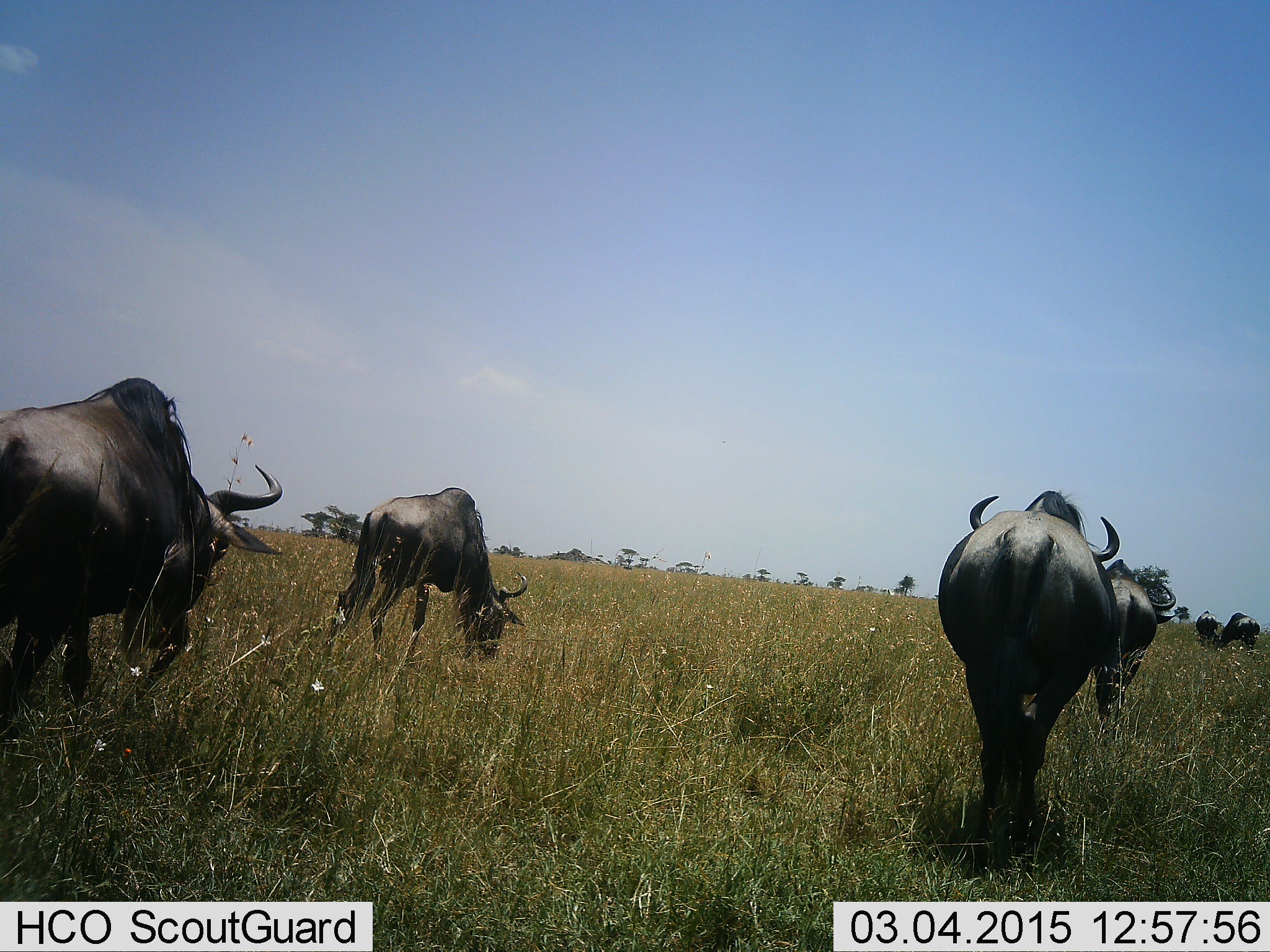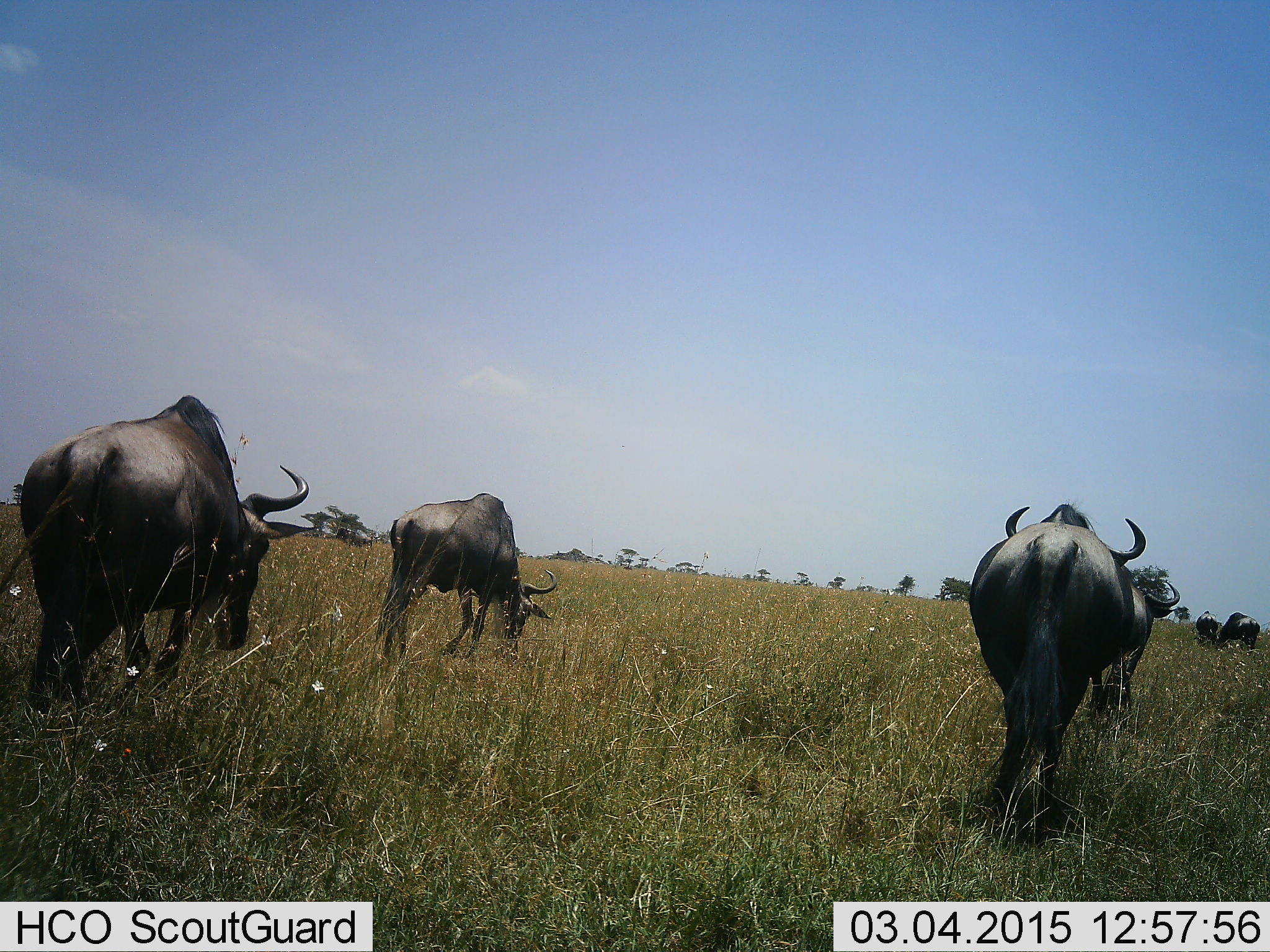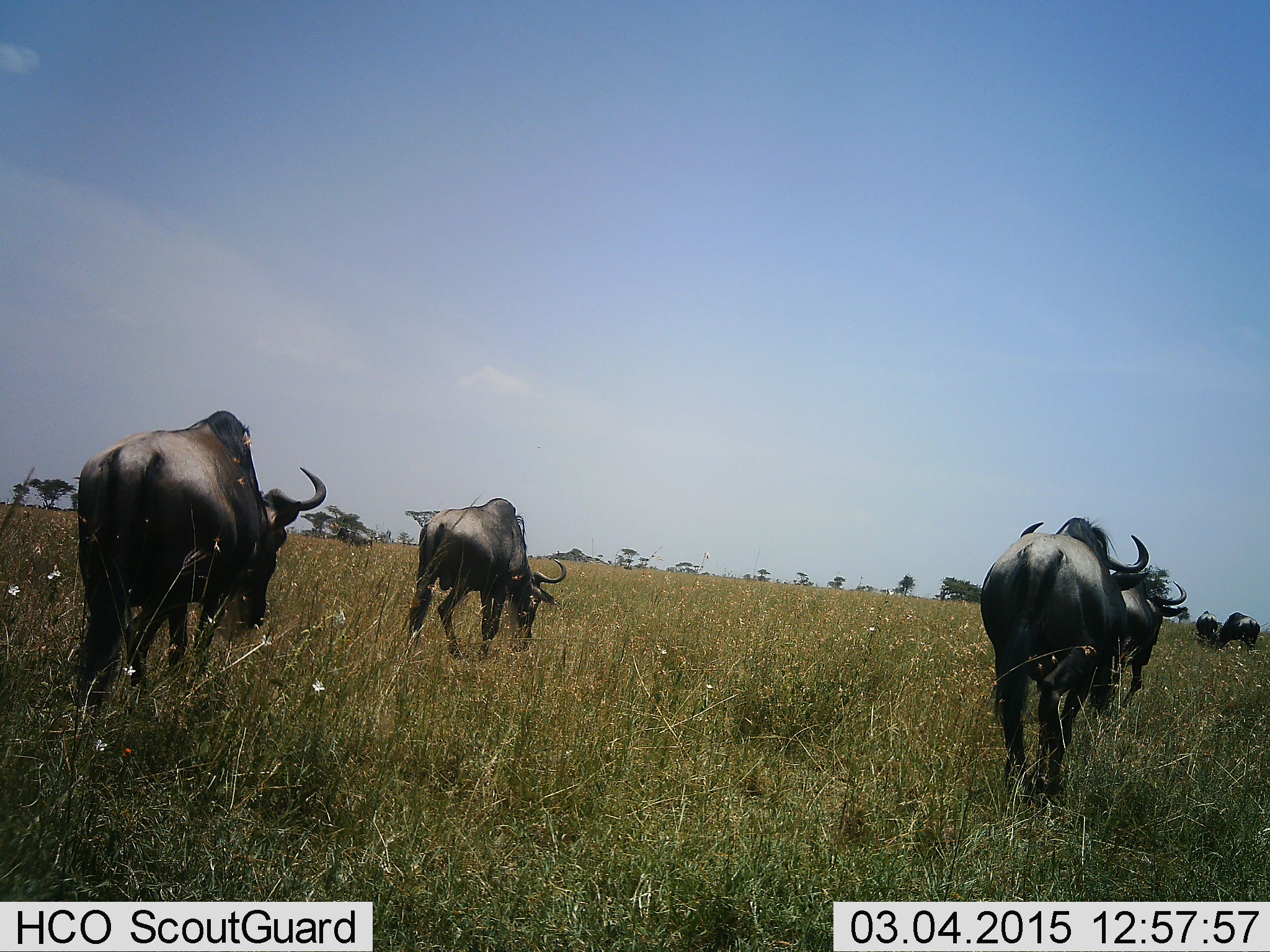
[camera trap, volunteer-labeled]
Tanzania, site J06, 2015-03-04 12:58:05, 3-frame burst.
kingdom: Animalia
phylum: Chordata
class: Mammalia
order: Artiodactyla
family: Bovidae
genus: Connochaetes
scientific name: Connochaetes taurinus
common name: blue wildebeest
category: wildebeest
Wildebeest (blue wildebeest) (Connochaetes taurinus), count 6. Behavior (volunteer vote fractions): standing 30%, resting 0%, moving 80%, interacting 0%. Young present (vote fraction): 0%. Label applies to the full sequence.